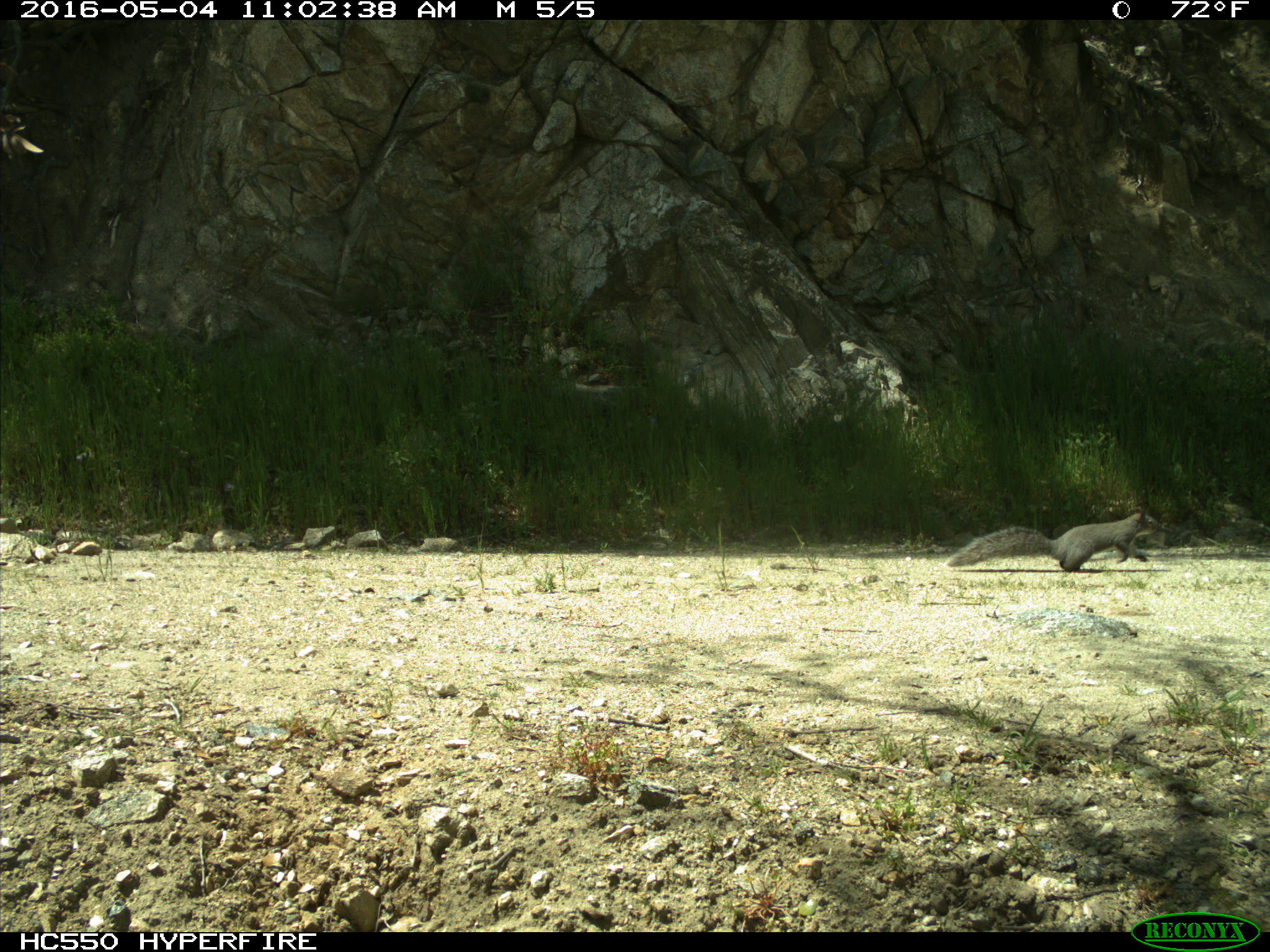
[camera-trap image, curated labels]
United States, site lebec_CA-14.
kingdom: Animalia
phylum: Chordata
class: Mammalia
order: Rodentia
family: Sciuridae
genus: Sciurus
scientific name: Sciurus carolinensis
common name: eastern gray squirrel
Sciurus carolinensis (eastern gray squirrel).